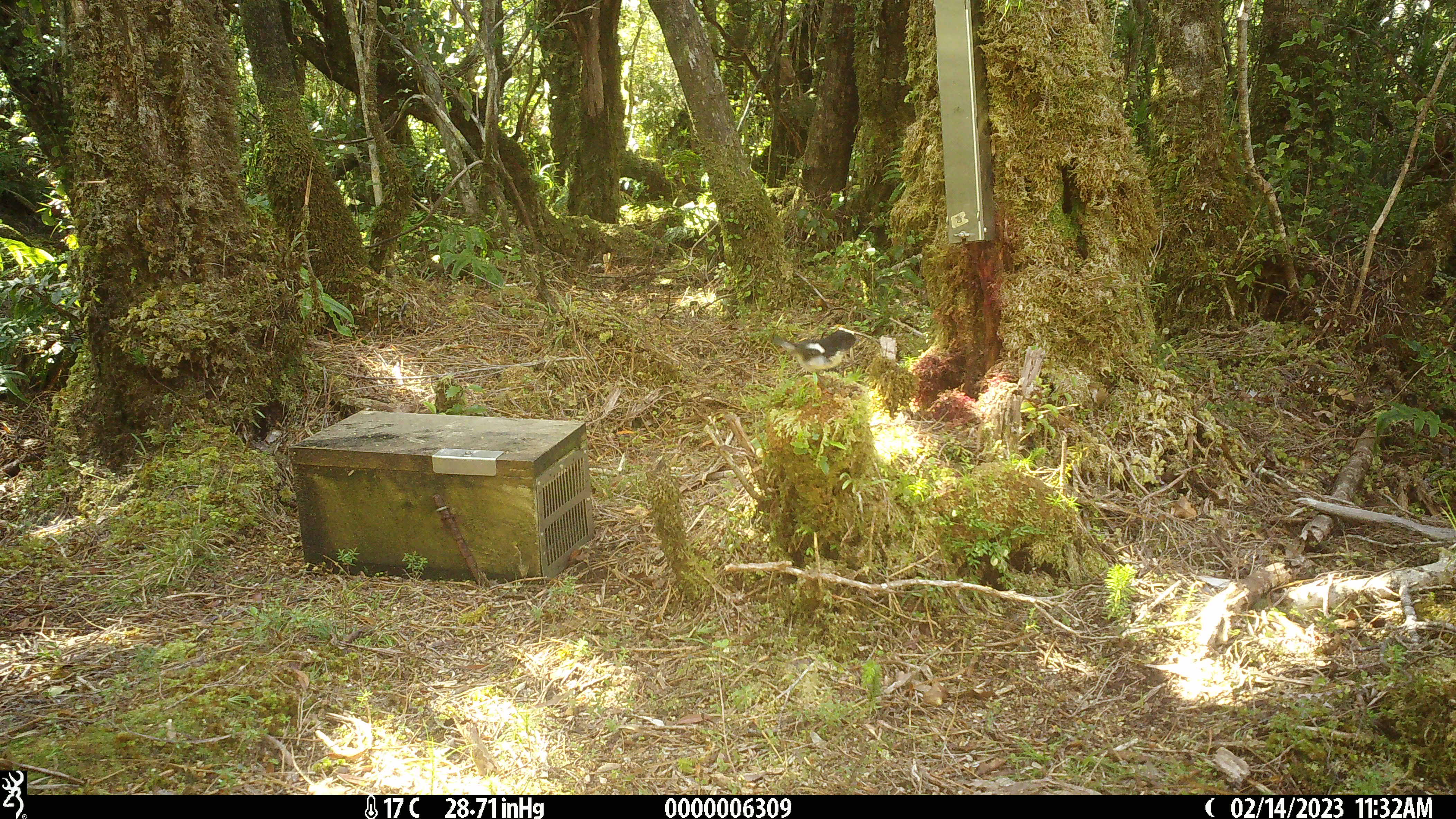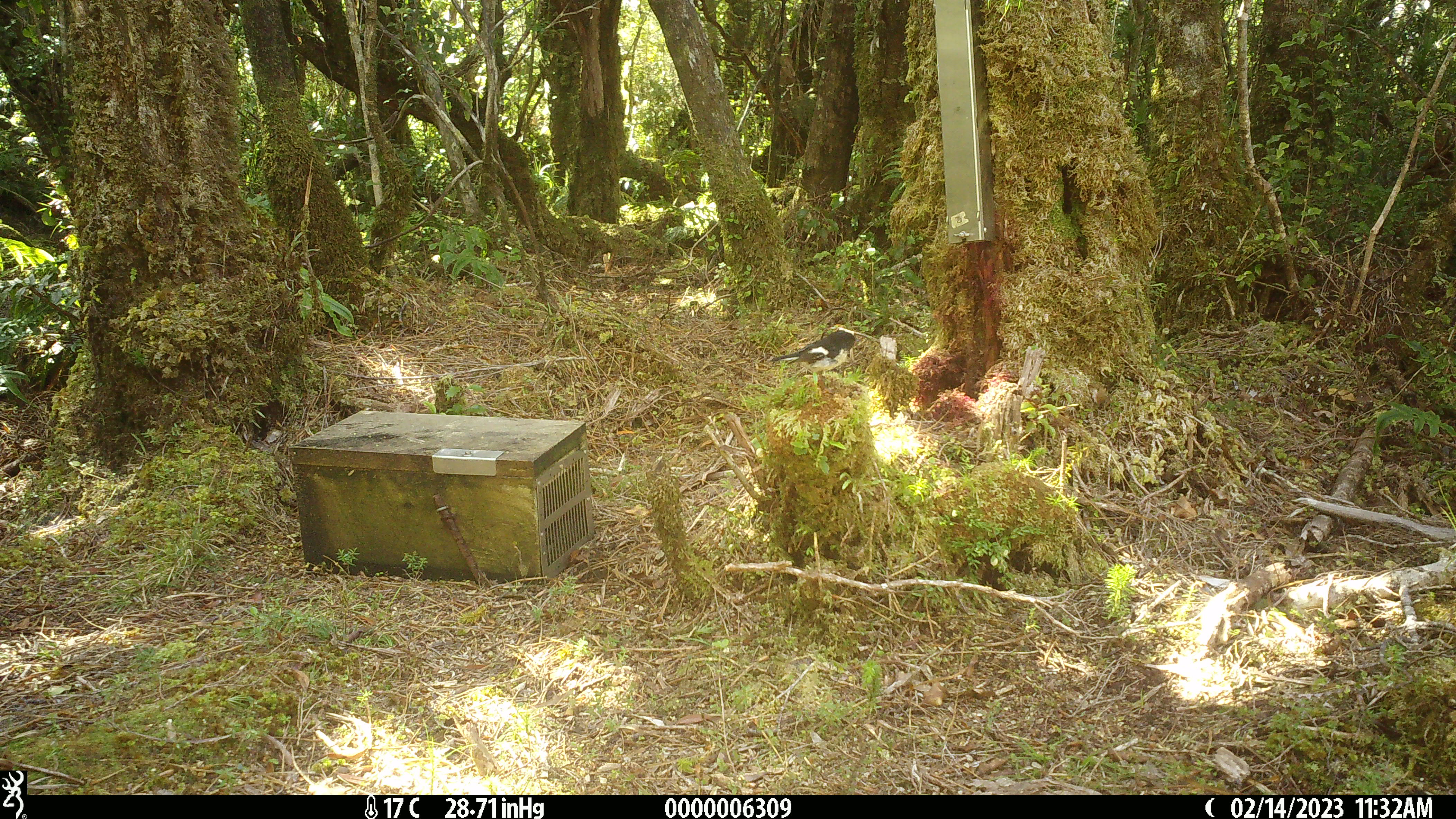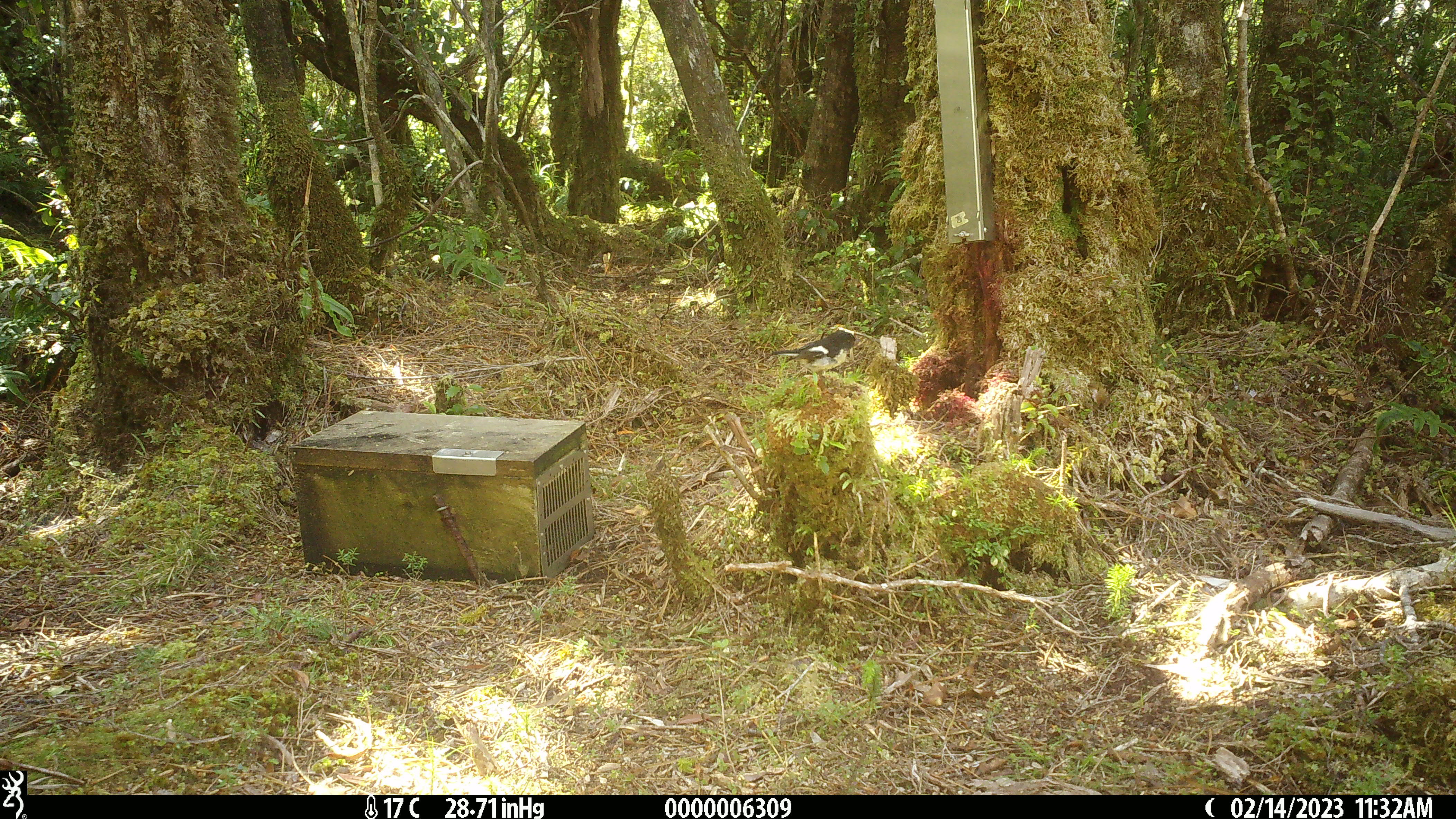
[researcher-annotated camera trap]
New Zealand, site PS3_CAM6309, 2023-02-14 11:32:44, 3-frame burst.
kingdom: Animalia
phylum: Chordata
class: Aves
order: Passeriformes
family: Petroicidae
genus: Petroica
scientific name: Petroica macrocephala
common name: tomtit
Tomtit (Petroica macrocephala).